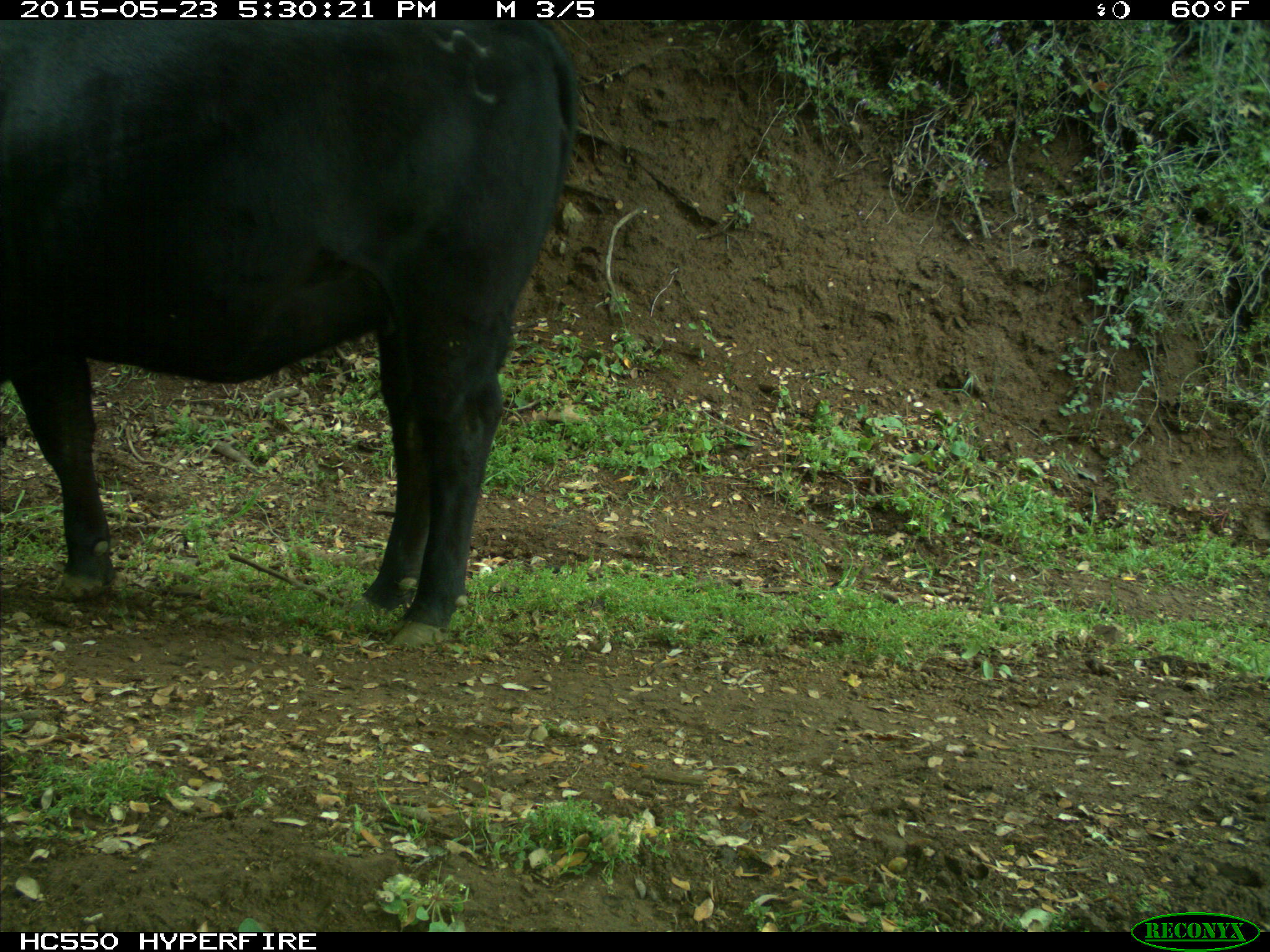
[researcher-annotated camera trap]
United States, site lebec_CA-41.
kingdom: Animalia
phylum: Chordata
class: Mammalia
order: Artiodactyla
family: Bovidae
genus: Bos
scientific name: Bos taurus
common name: domestic cow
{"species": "Bos taurus (domestic cow)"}